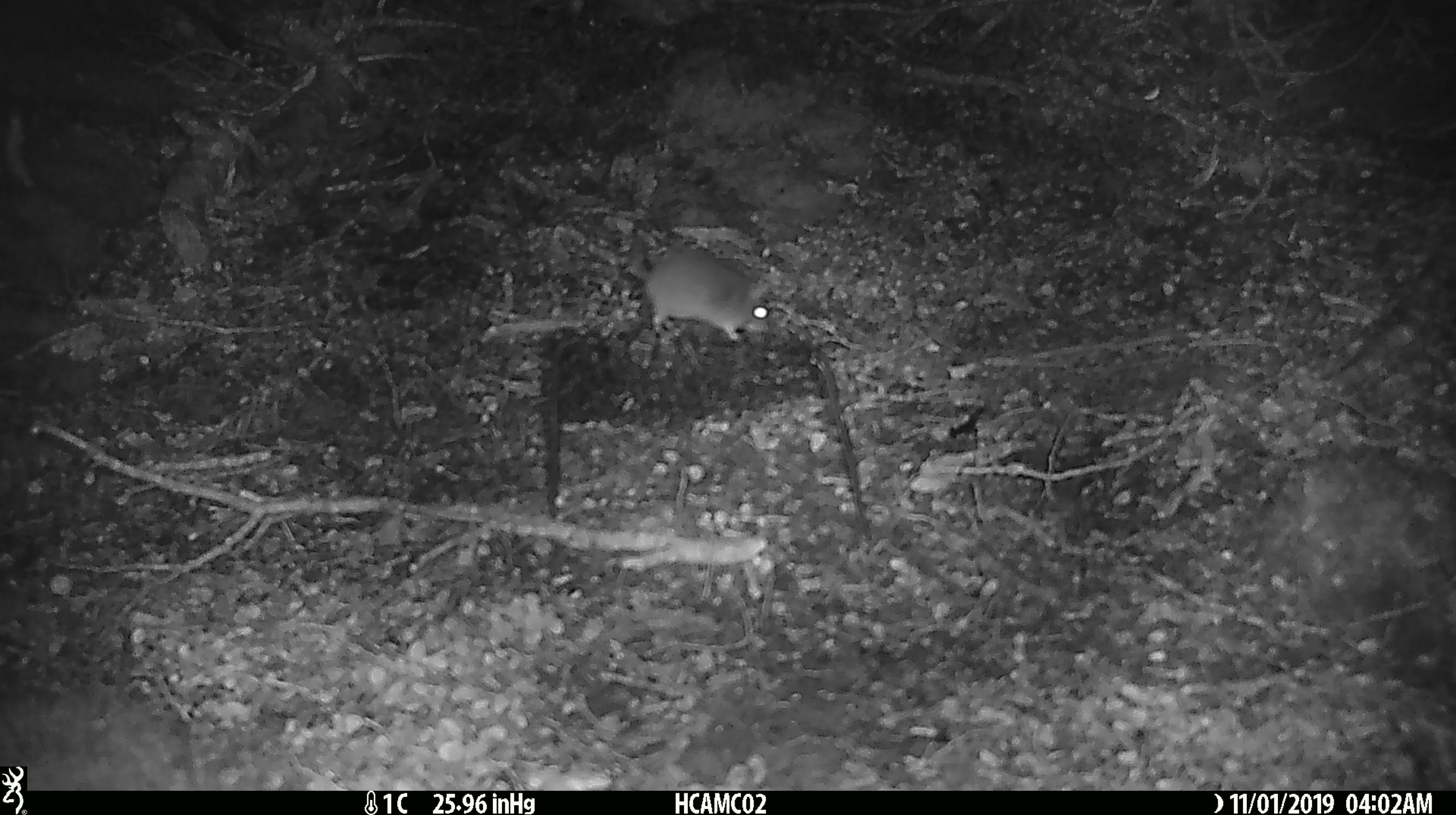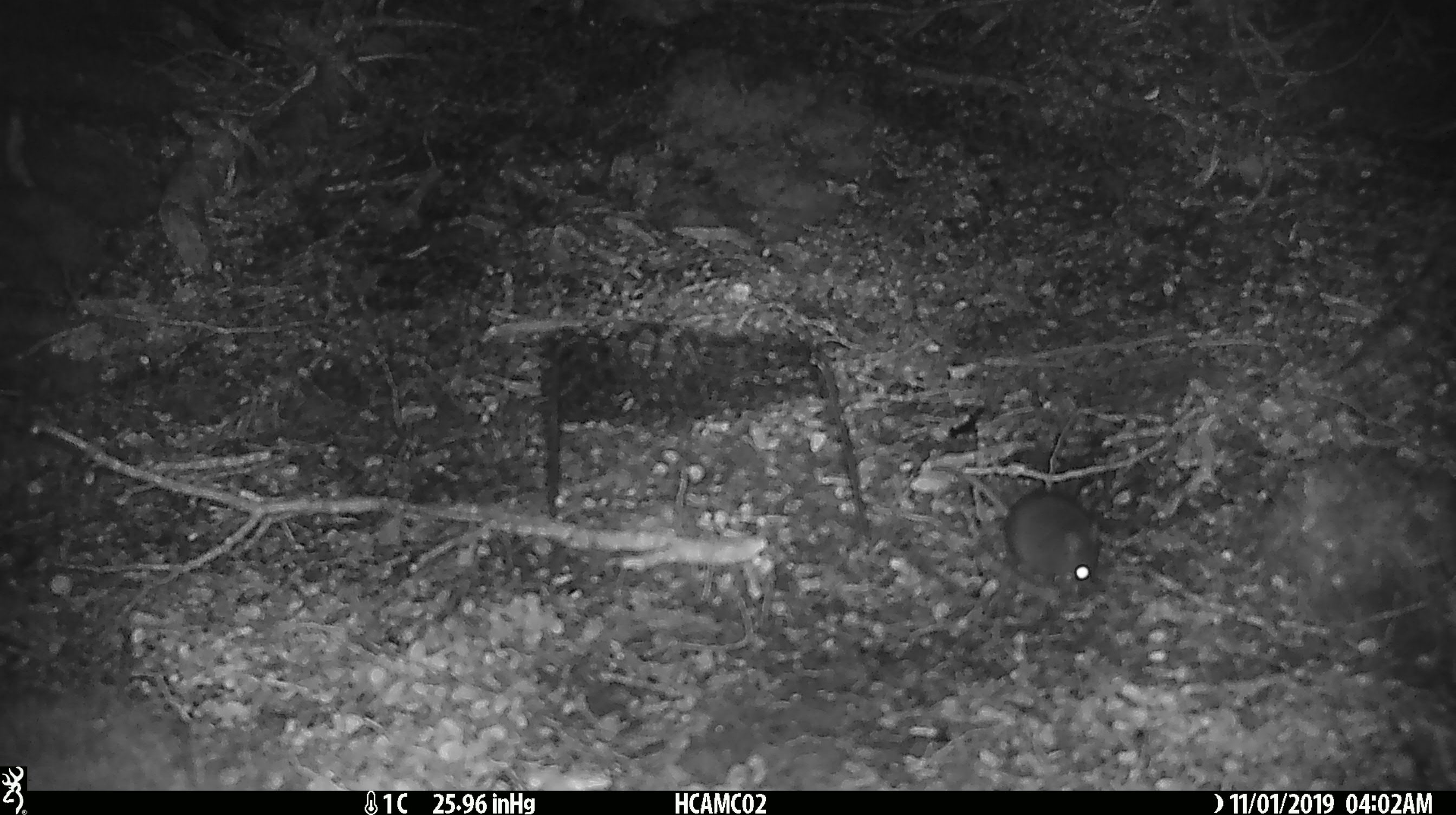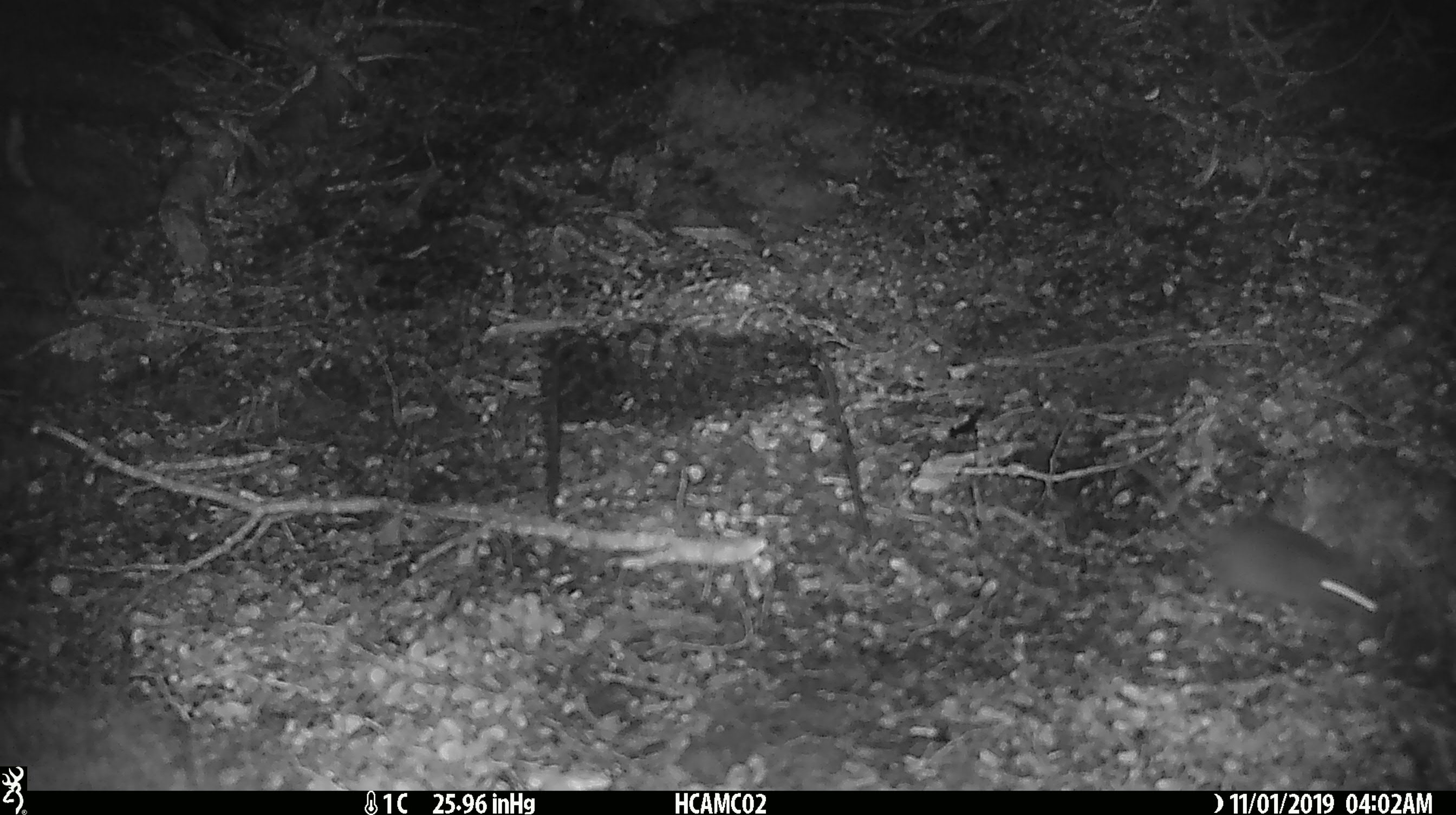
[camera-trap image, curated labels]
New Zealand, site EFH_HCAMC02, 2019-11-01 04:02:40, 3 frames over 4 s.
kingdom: Animalia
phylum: Chordata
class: Mammalia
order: Rodentia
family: Muridae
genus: Mus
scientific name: Mus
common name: mouse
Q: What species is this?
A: Mouse (Mus).